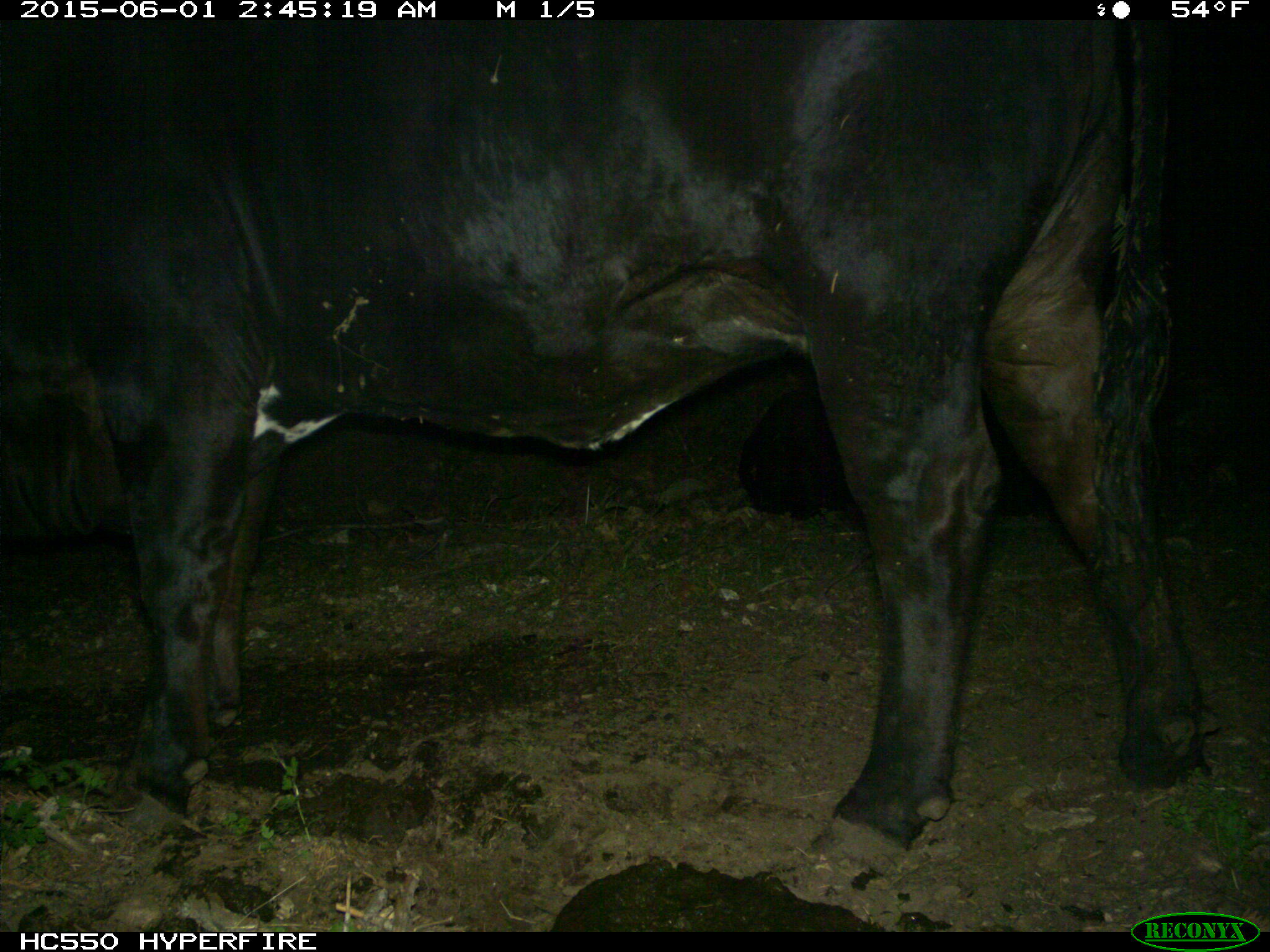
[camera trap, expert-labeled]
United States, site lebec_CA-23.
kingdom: Animalia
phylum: Chordata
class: Mammalia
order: Artiodactyla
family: Bovidae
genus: Bos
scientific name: Bos taurus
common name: domestic cow